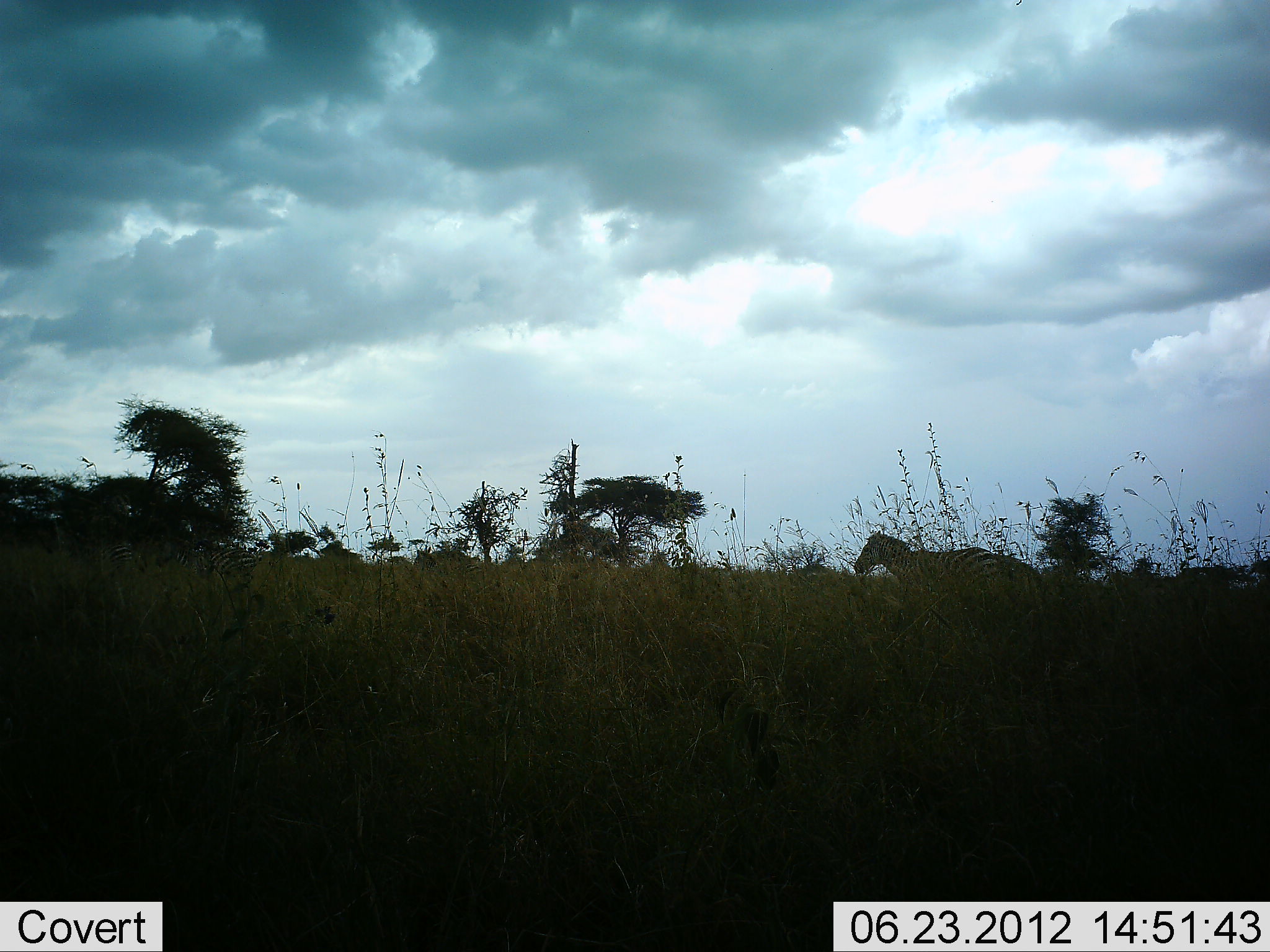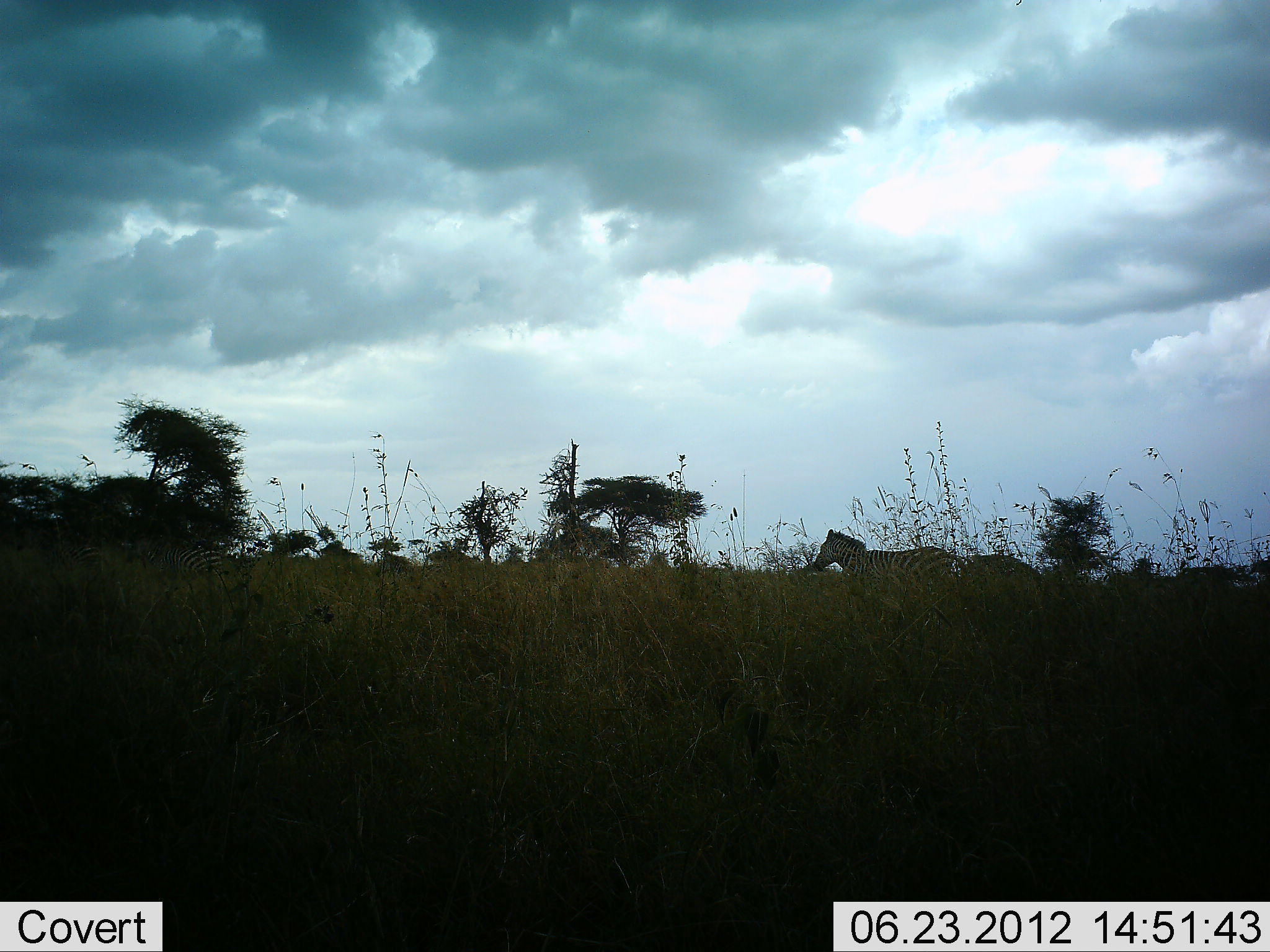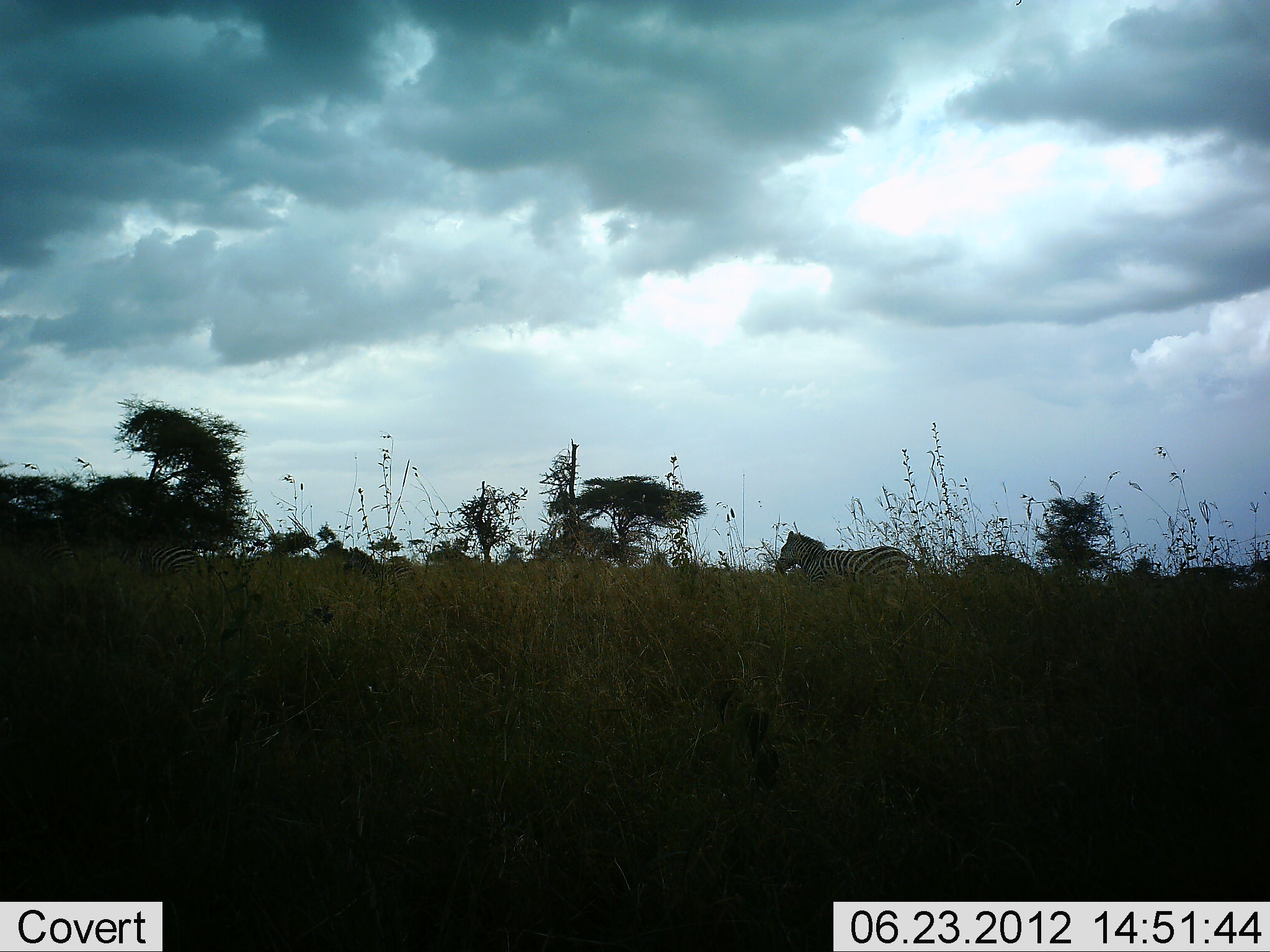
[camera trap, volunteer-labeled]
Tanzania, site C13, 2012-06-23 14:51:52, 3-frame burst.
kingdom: Animalia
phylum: Chordata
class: Mammalia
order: Perissodactyla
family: Equidae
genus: Equus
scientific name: Equus quagga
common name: plains zebra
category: zebra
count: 3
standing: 0%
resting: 0%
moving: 100%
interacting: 0%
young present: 0%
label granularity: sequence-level